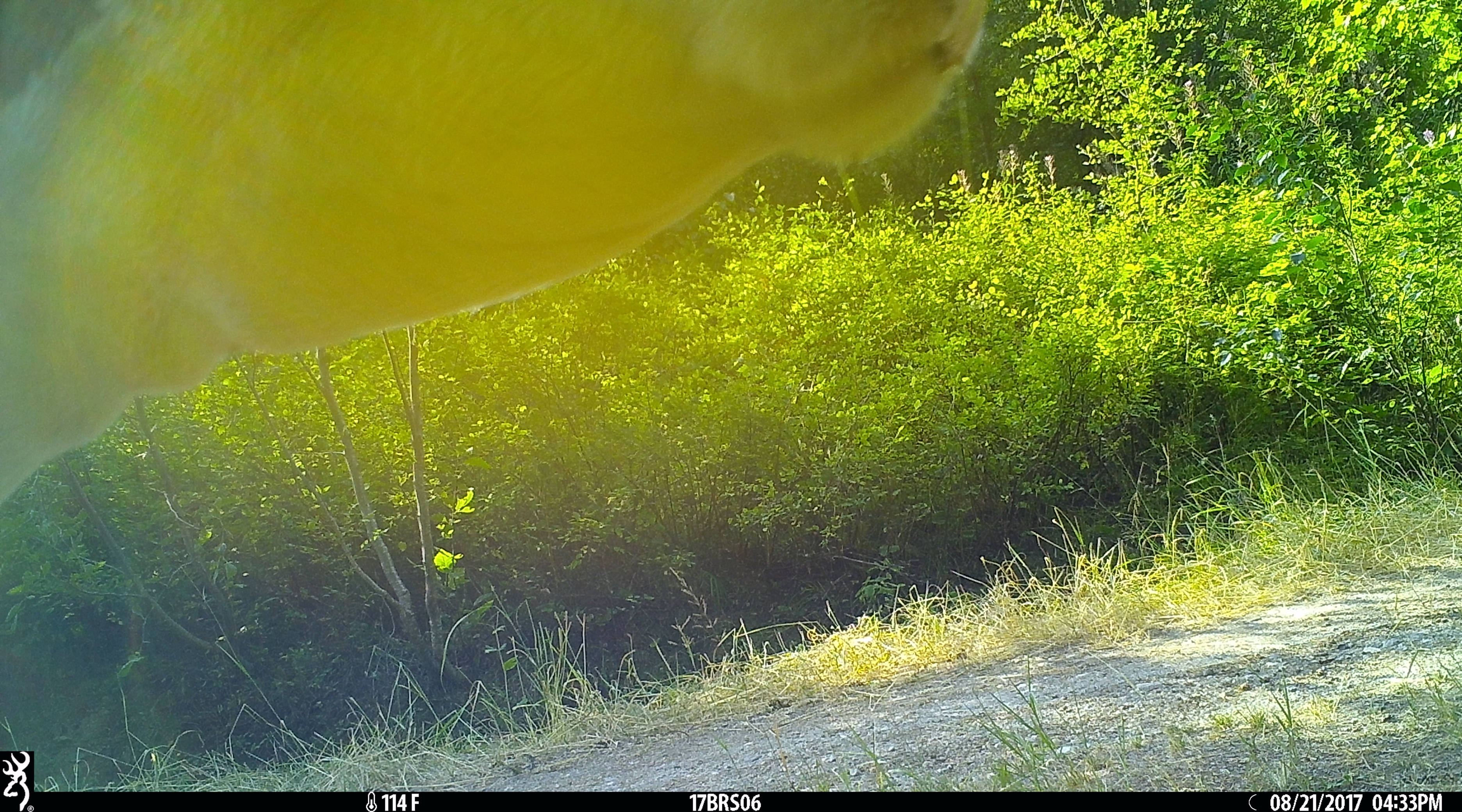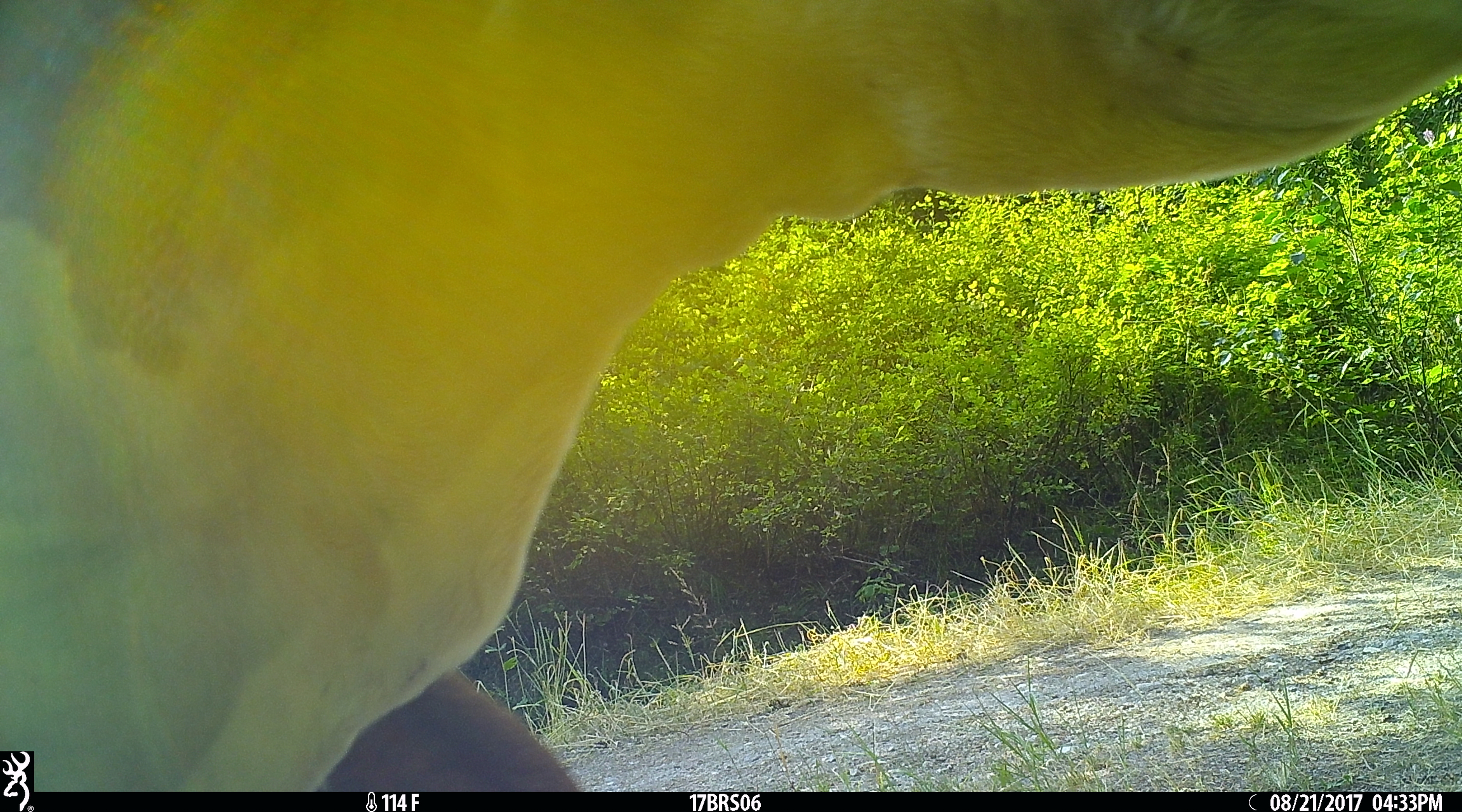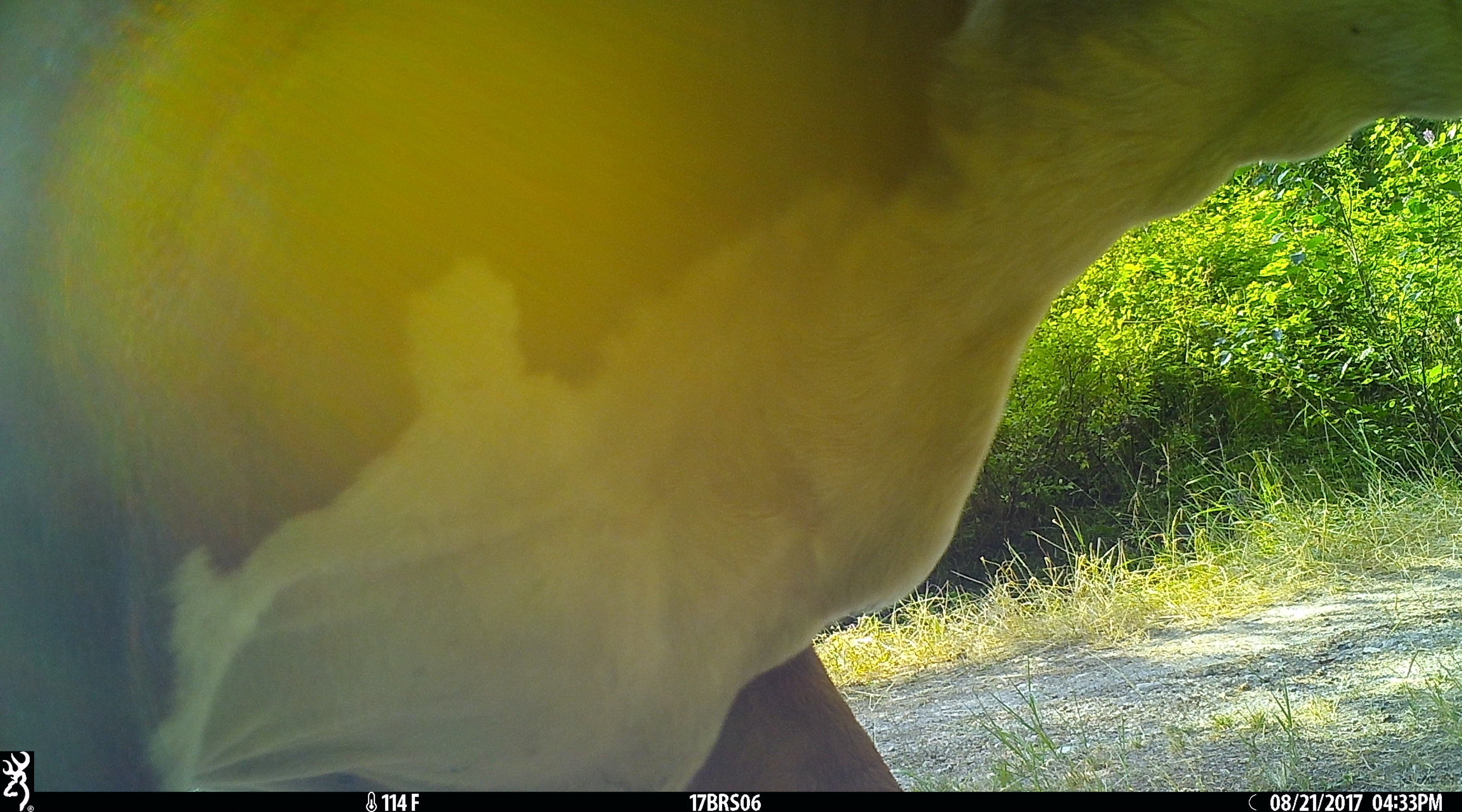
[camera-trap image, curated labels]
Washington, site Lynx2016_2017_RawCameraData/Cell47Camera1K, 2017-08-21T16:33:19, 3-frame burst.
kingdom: Animalia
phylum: Chordata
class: Mammalia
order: Artiodactyla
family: Bovidae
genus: Bos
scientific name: Bos taurus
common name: domestic cattle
Domestic cattle (Bos taurus). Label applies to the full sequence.